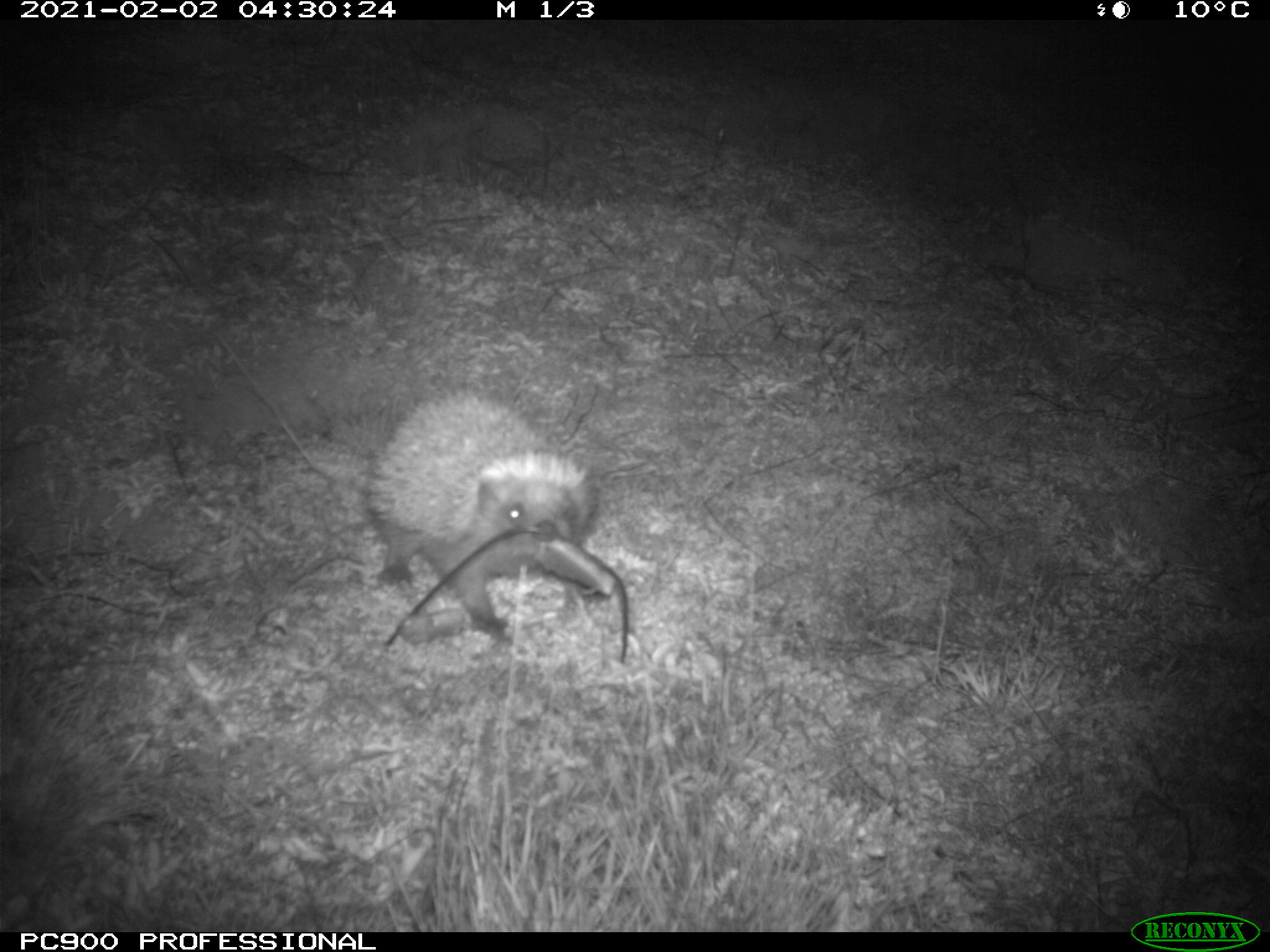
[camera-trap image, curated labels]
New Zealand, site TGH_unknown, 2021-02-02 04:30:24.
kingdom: Animalia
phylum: Chordata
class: Mammalia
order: Eulipotyphla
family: Erinaceidae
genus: Erinaceus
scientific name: Erinaceus europaeus europaeus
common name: european hedgehog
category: hedgehog